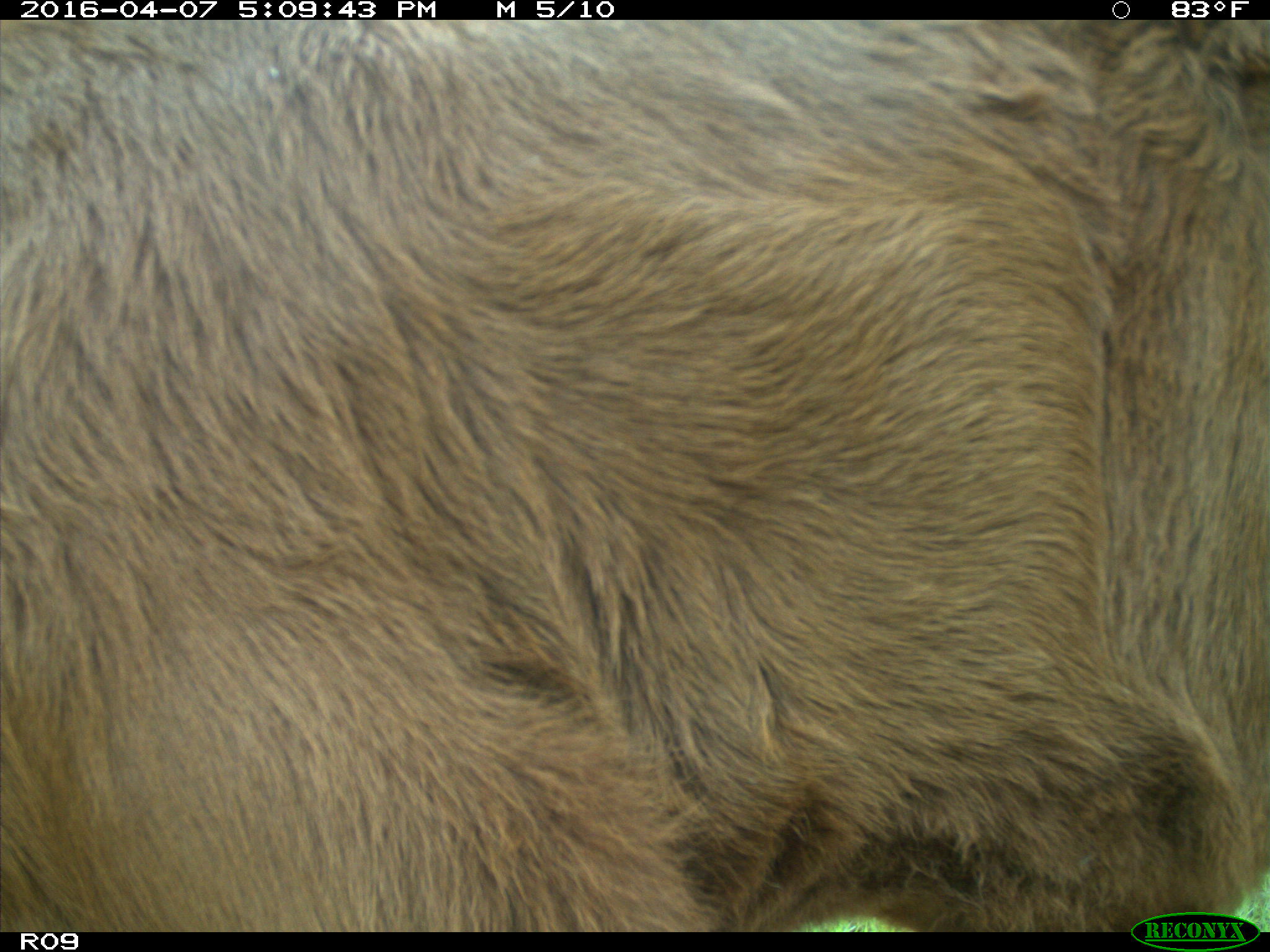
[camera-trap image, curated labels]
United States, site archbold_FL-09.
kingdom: Animalia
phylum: Chordata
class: Mammalia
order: Artiodactyla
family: Bovidae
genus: Bos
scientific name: Bos taurus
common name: domestic cow